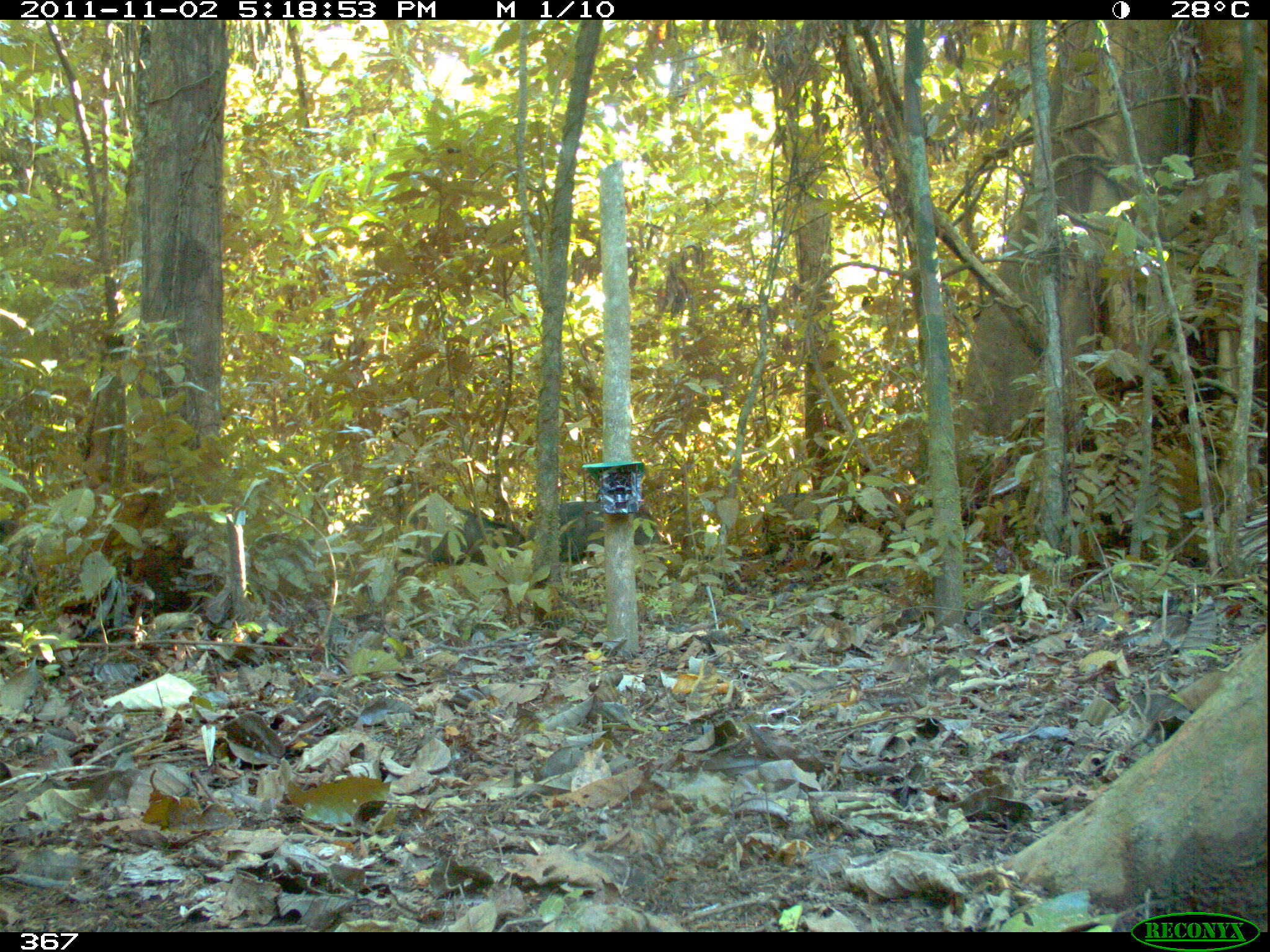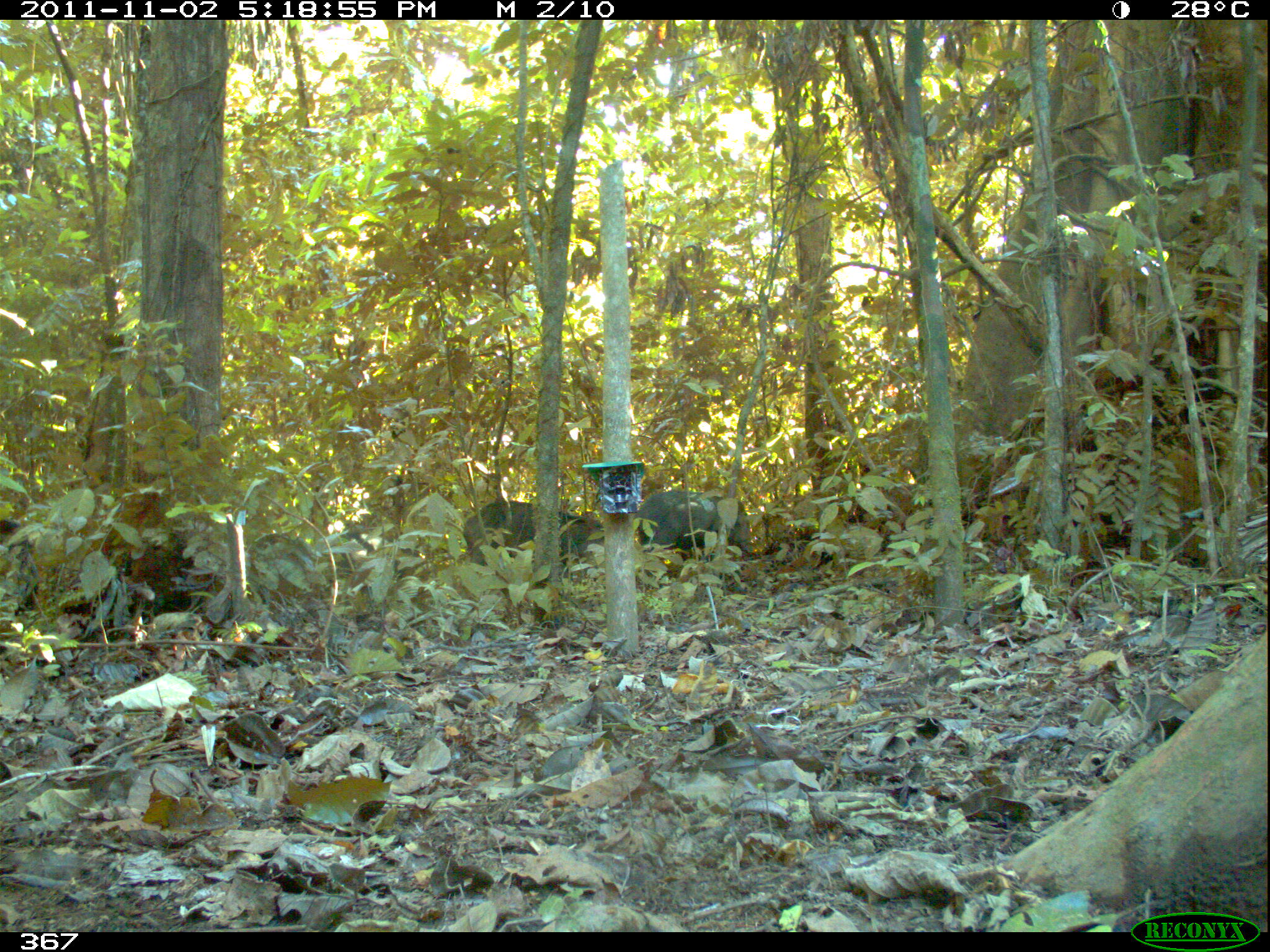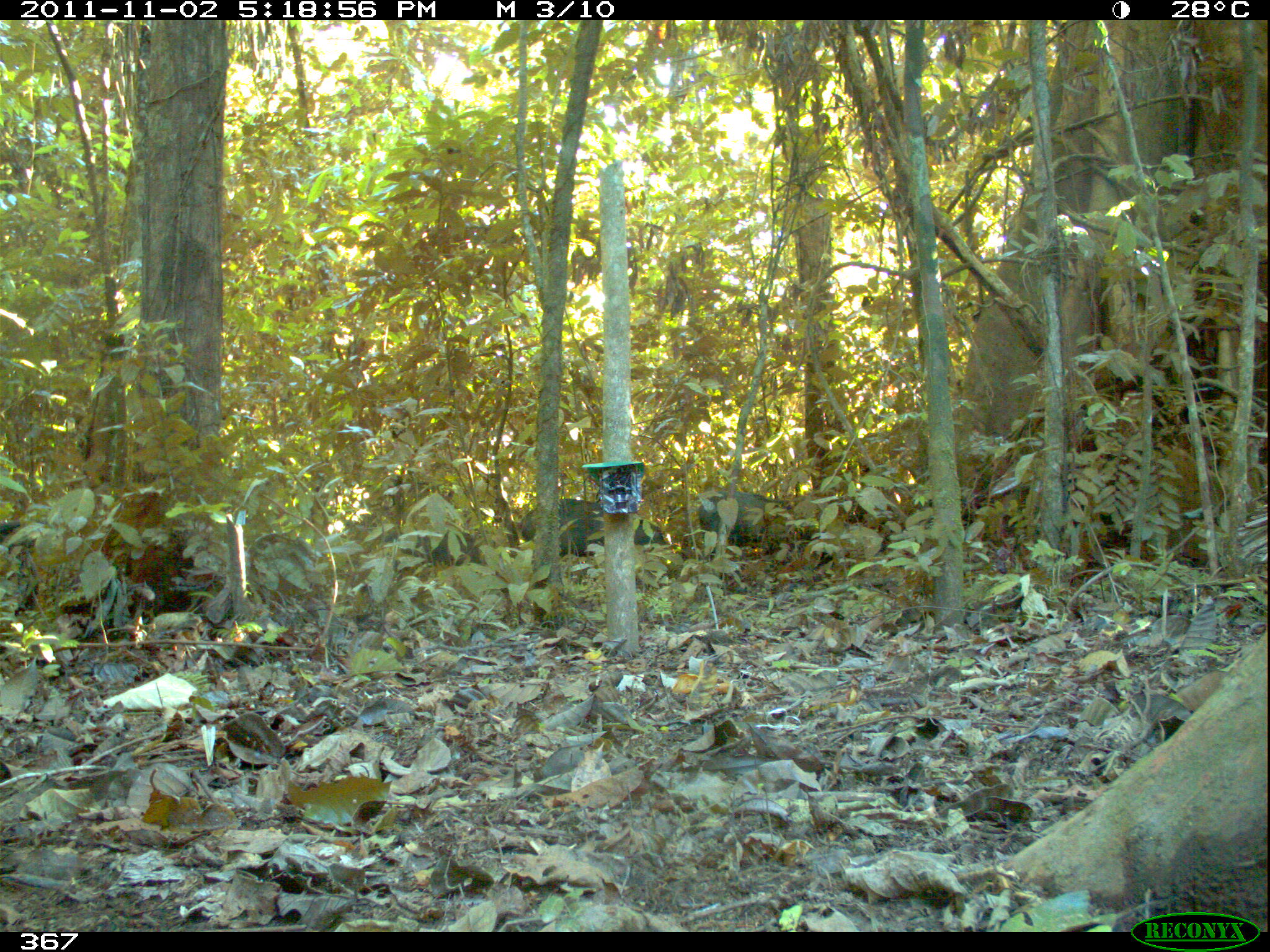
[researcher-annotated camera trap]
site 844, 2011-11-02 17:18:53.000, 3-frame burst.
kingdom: Animalia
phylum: Chordata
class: Mammalia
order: Artiodactyla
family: Tayassuidae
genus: Tayassu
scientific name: Tayassu pecari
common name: white-lipped peccary